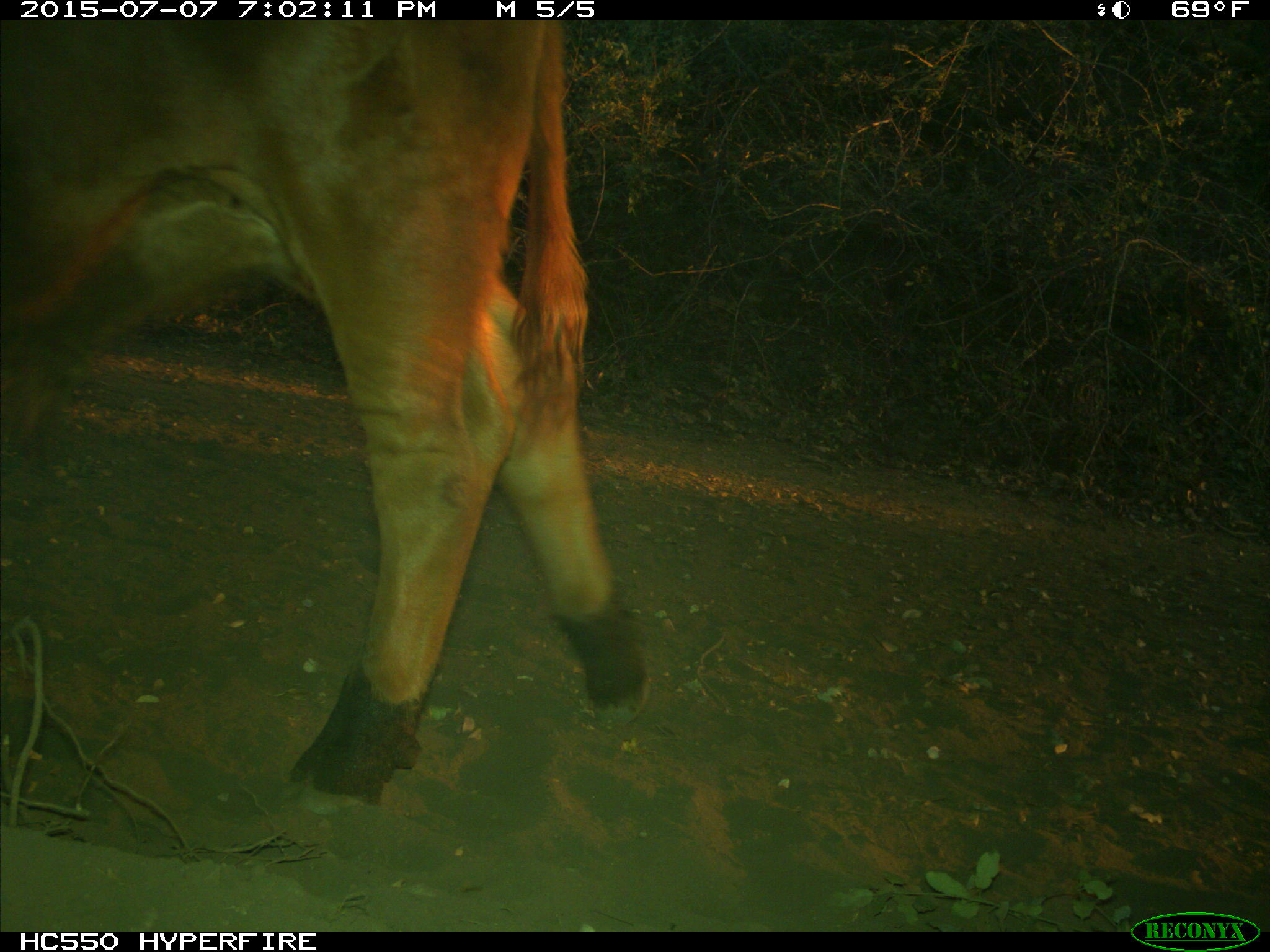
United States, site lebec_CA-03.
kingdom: Animalia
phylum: Chordata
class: Mammalia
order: Artiodactyla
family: Bovidae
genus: Bos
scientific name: Bos taurus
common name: domestic cow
Bos taurus (domestic cow).